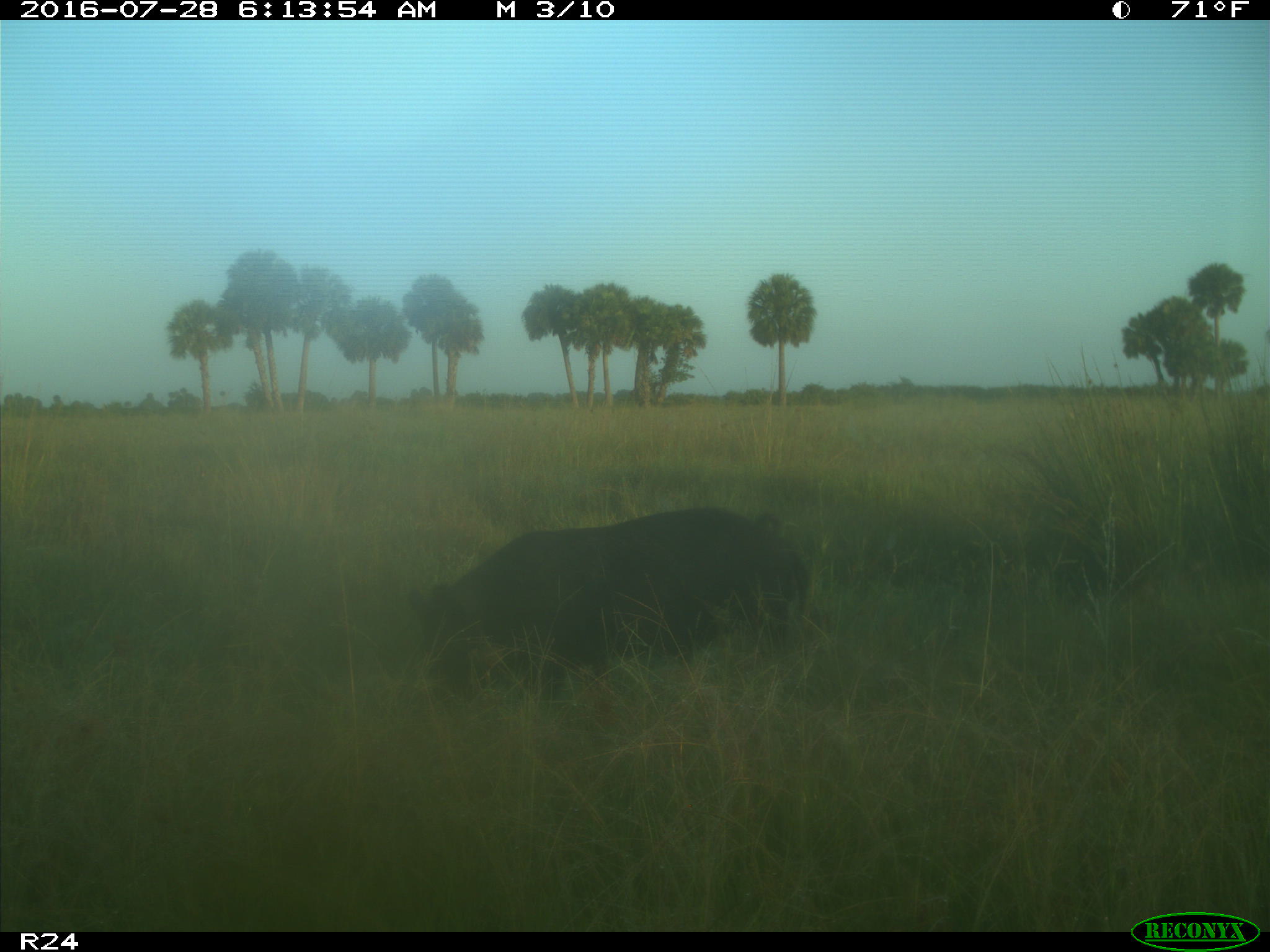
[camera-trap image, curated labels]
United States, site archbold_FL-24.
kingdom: Animalia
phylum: Chordata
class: Mammalia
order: Artiodactyla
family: Suidae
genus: Sus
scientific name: Sus scrofa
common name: wild boar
Sus scrofa (wild boar).